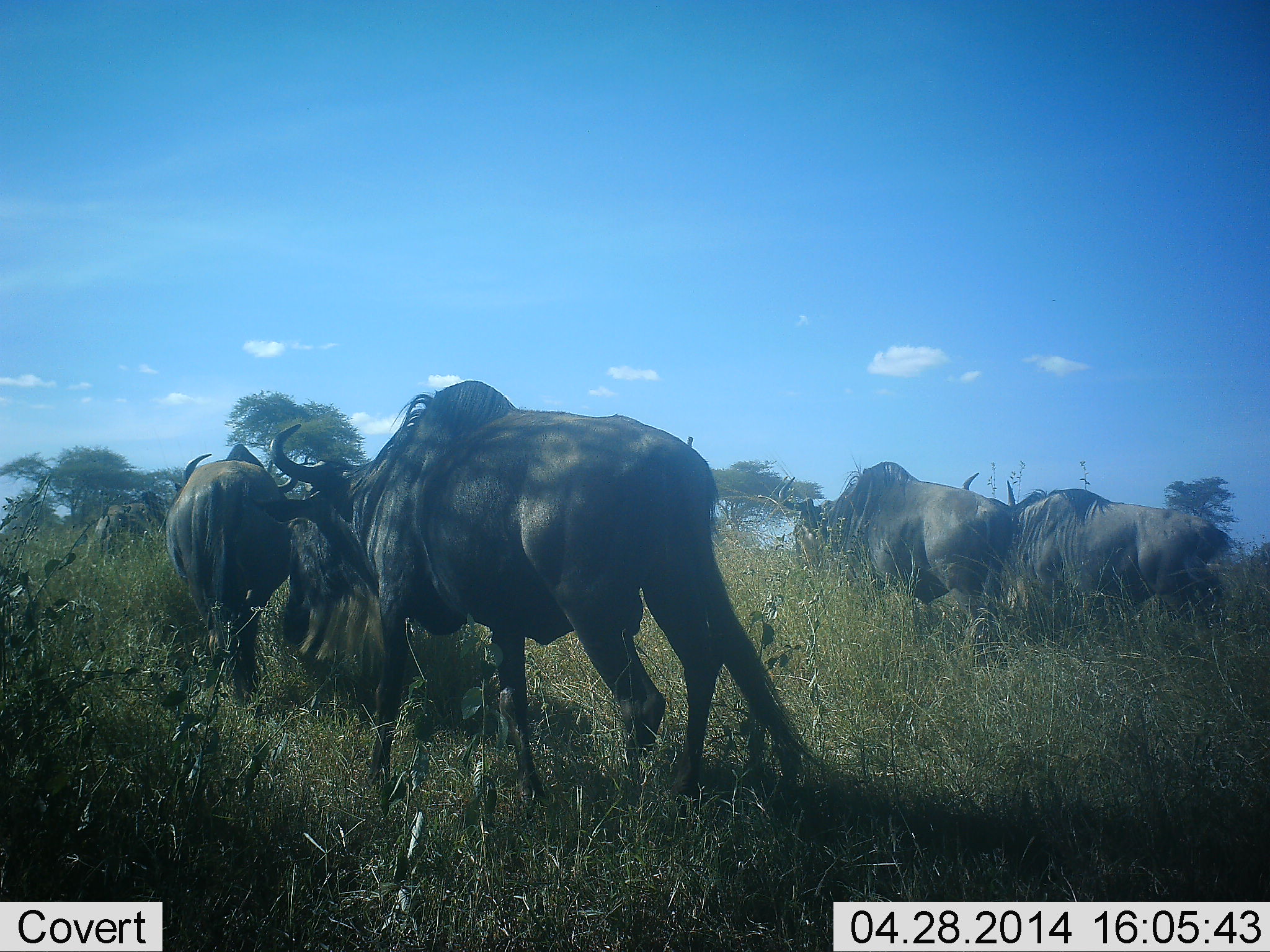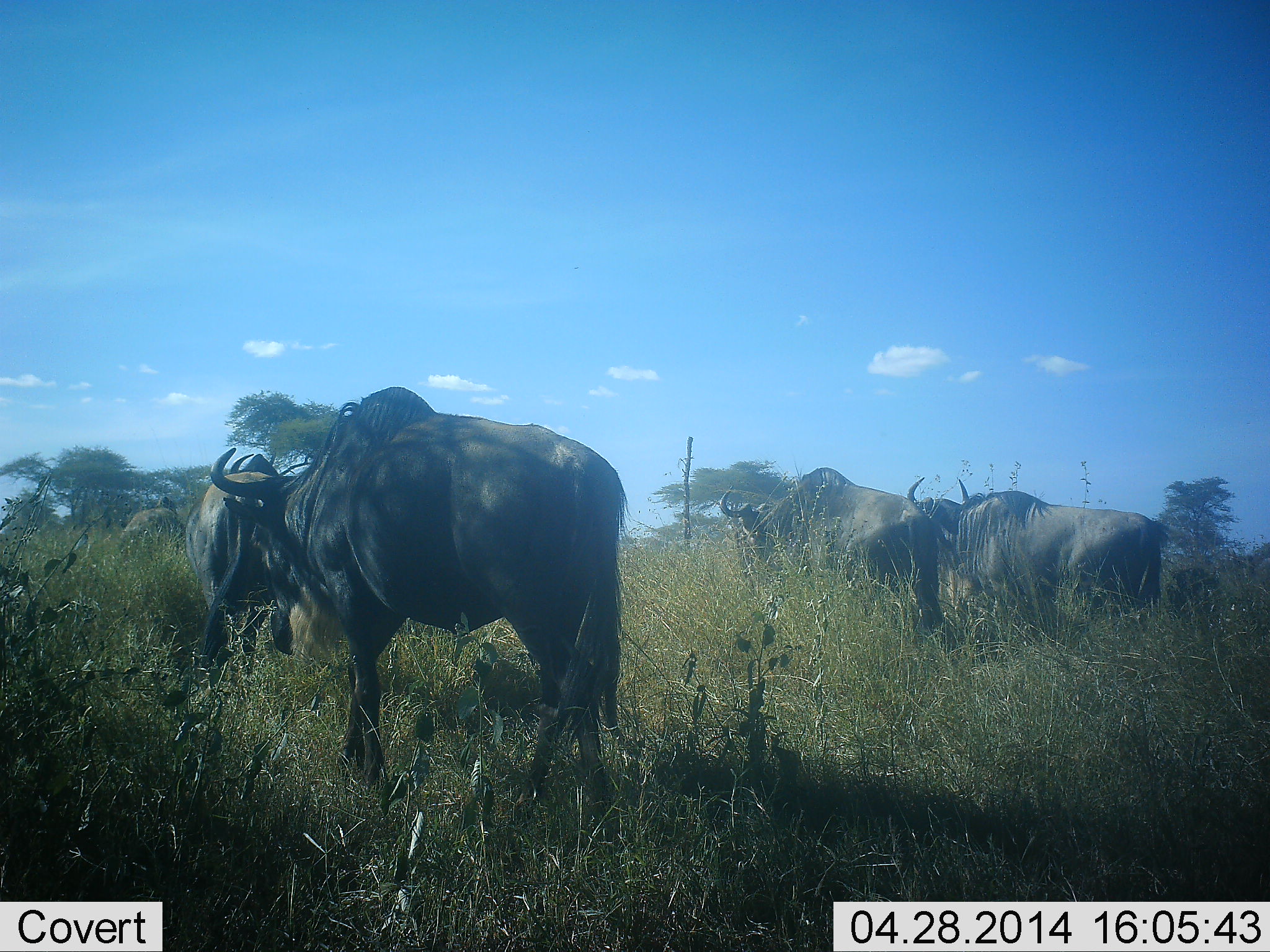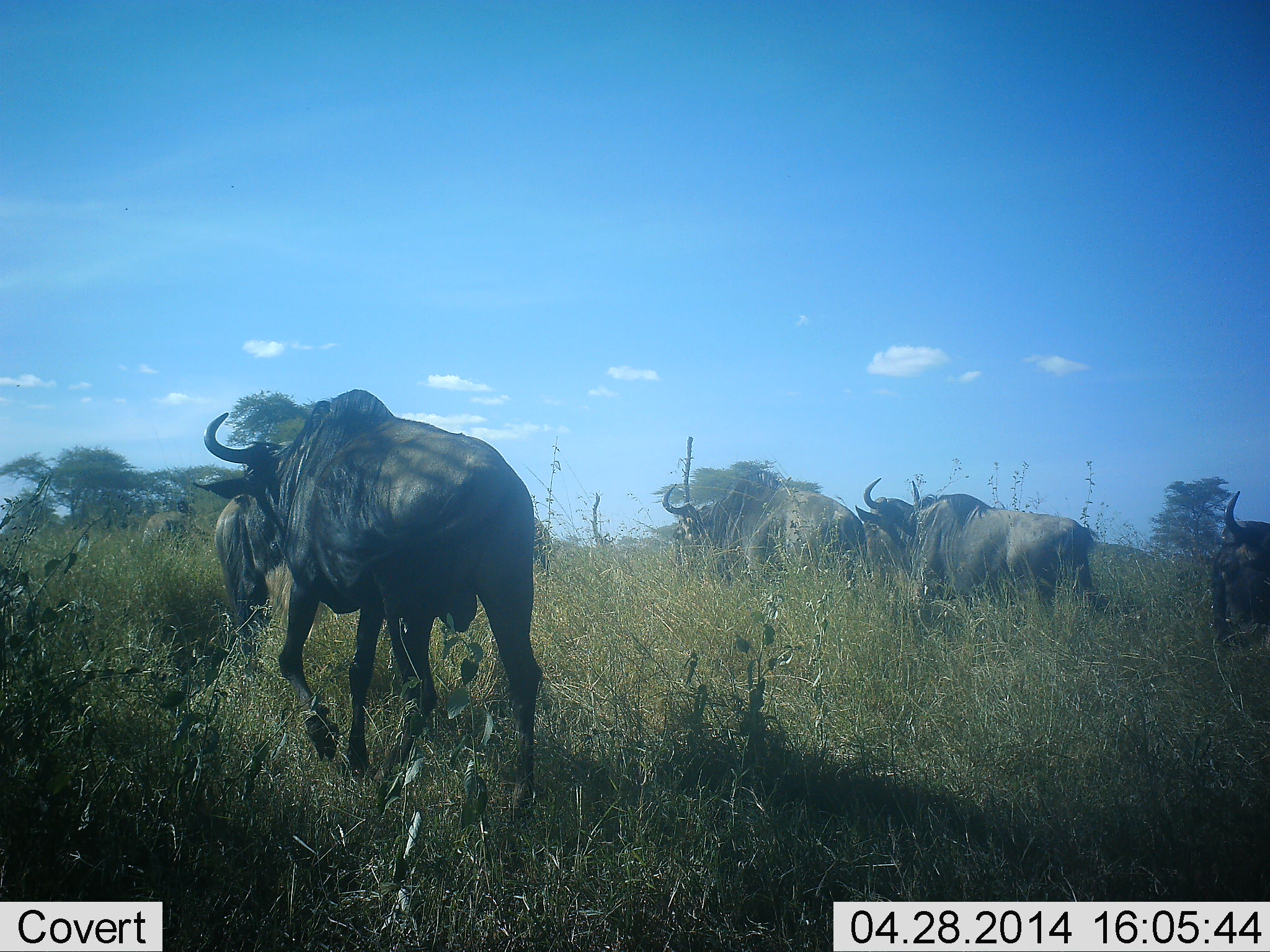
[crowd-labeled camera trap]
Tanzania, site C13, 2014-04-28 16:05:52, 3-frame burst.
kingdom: Animalia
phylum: Chordata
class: Mammalia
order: Artiodactyla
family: Bovidae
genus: Connochaetes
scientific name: Connochaetes taurinus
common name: blue wildebeest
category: wildebeest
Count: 6.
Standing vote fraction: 10%.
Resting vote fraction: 0%.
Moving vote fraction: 100%.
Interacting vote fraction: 10%.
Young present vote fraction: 0%.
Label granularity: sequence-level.